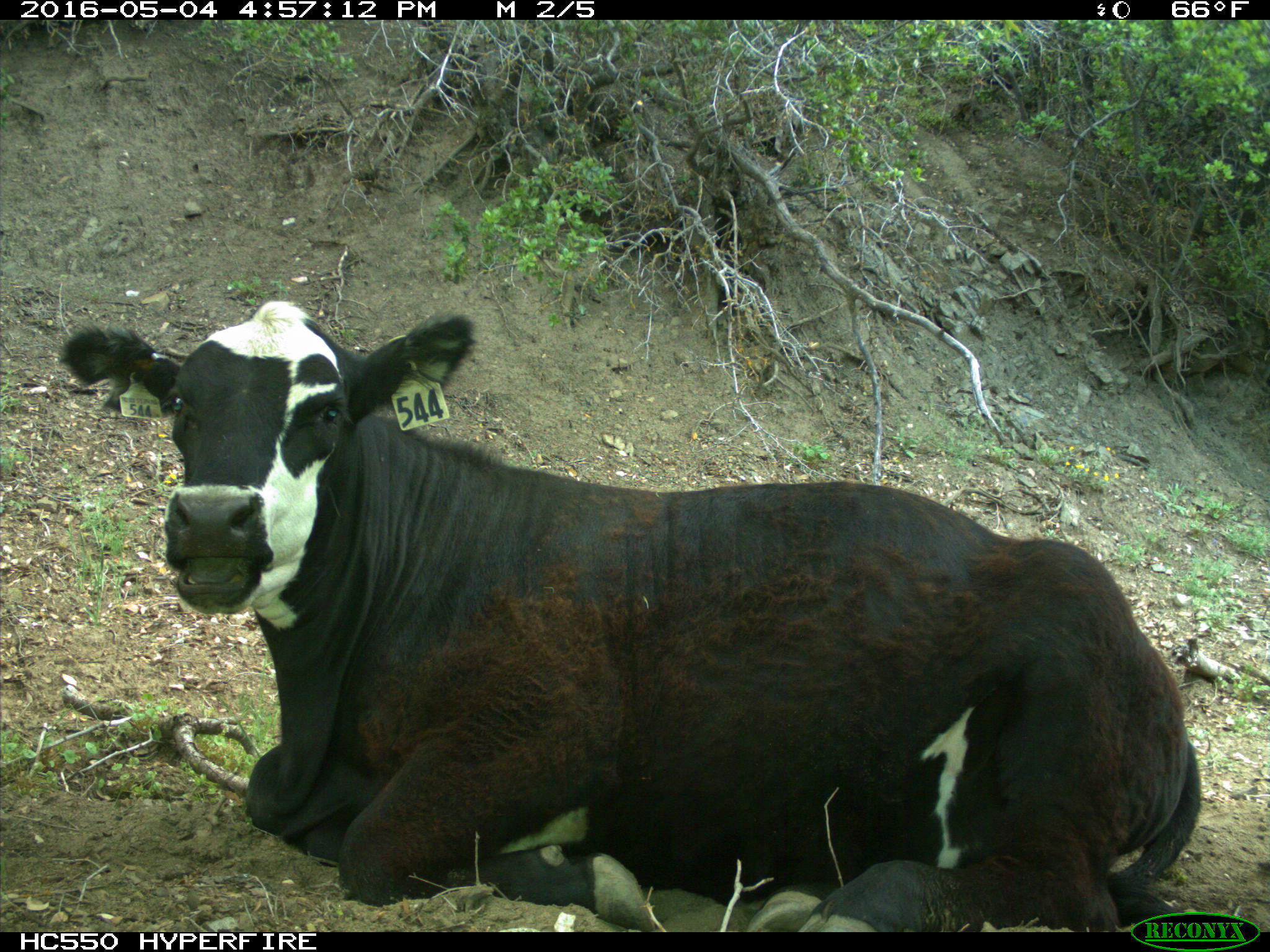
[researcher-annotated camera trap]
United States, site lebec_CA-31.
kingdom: Animalia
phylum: Chordata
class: Mammalia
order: Artiodactyla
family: Bovidae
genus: Bos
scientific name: Bos taurus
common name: domestic cow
Bos taurus (domestic cow).